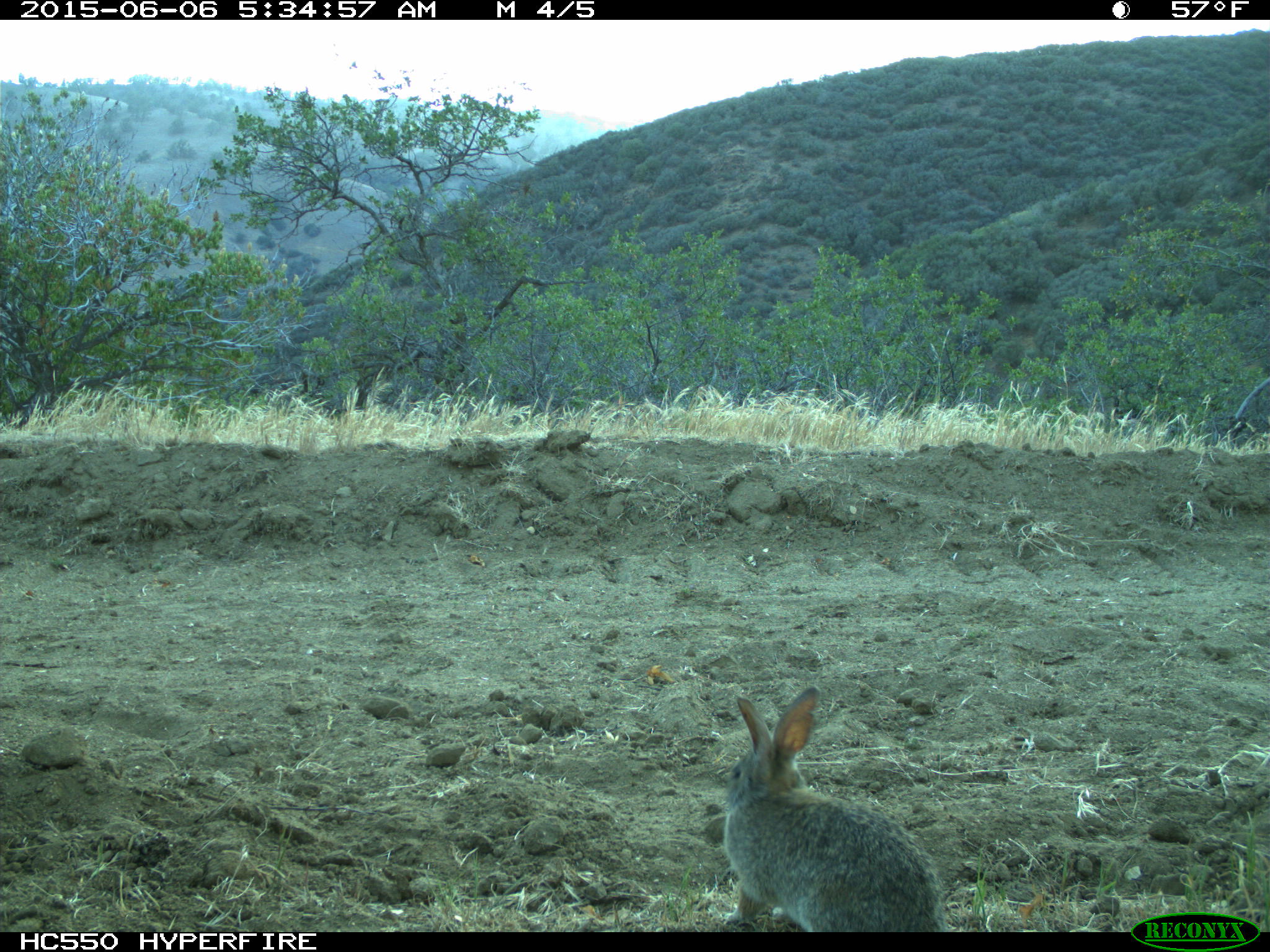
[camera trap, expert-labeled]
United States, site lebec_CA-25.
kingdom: Animalia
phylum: Chordata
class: Mammalia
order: Lagomorpha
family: Leporidae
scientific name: Leporidae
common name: rabbits and hares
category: unidentified rabbit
Unidentified rabbit (rabbits and hares) (Leporidae).